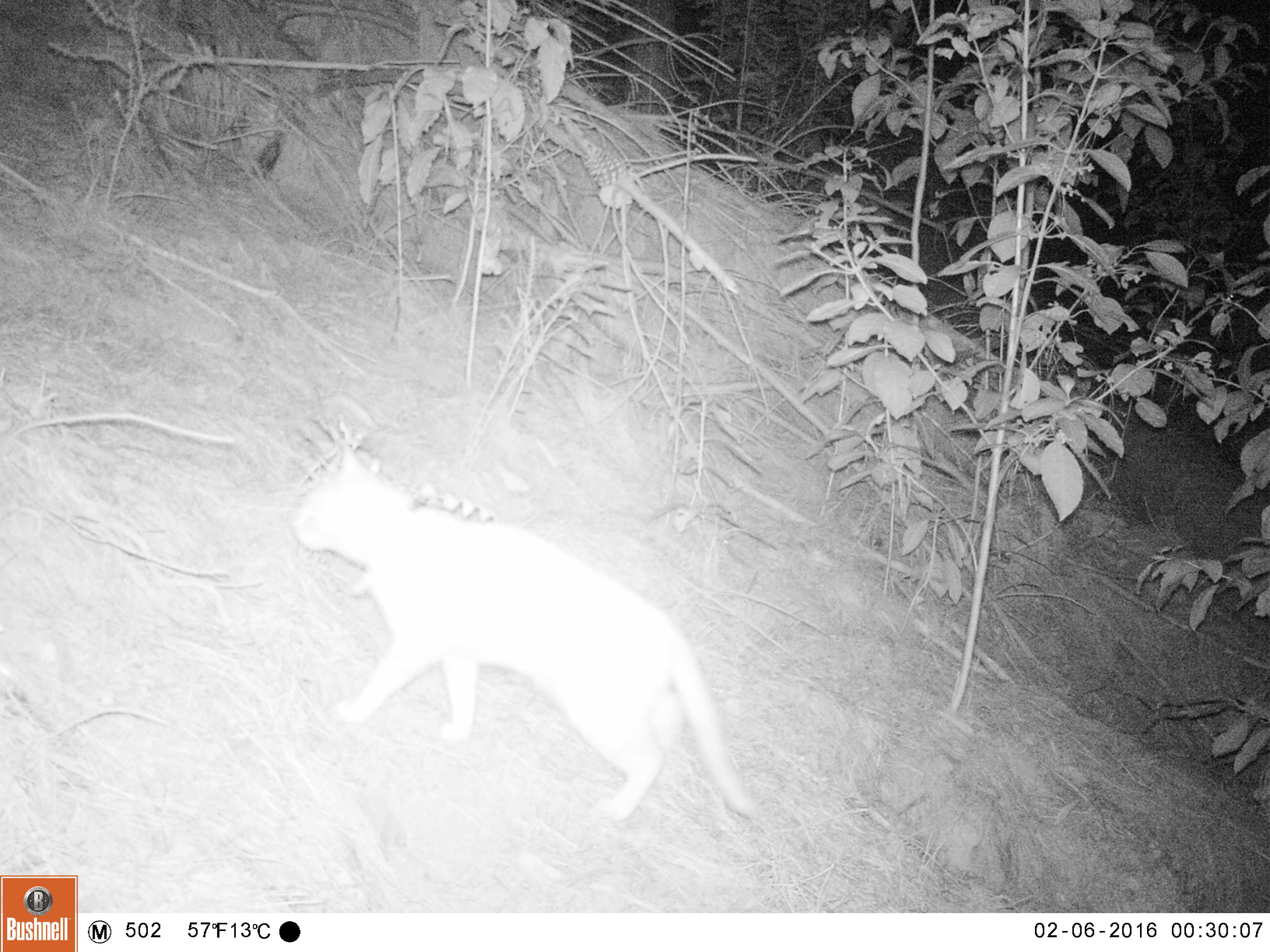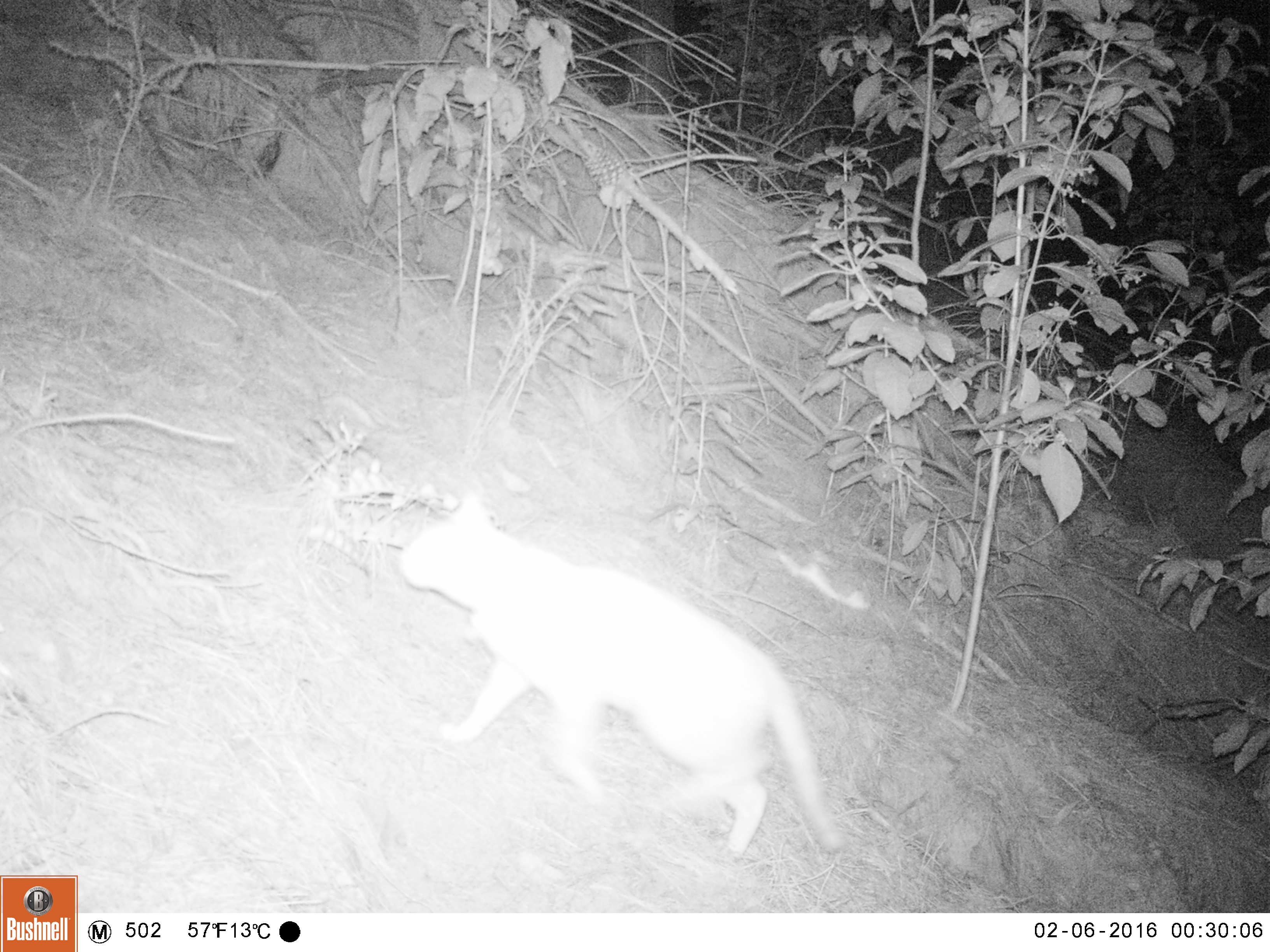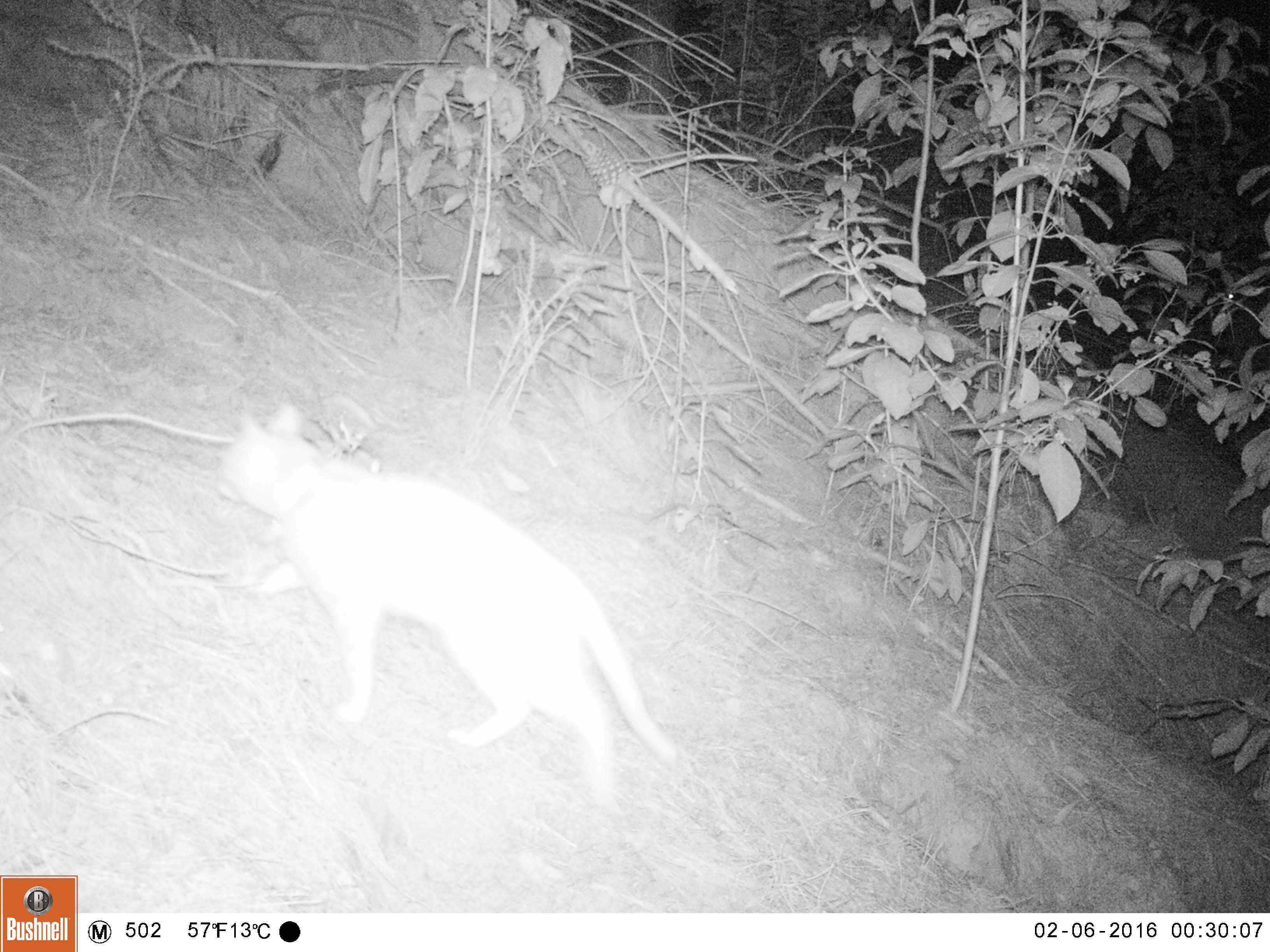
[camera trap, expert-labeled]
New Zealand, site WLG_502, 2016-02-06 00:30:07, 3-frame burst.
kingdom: Animalia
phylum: Chordata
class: Mammalia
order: Carnivora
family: Felidae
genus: Felis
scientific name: Felis catus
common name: domestic cat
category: cat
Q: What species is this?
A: Cat (domestic cat) (Felis catus).